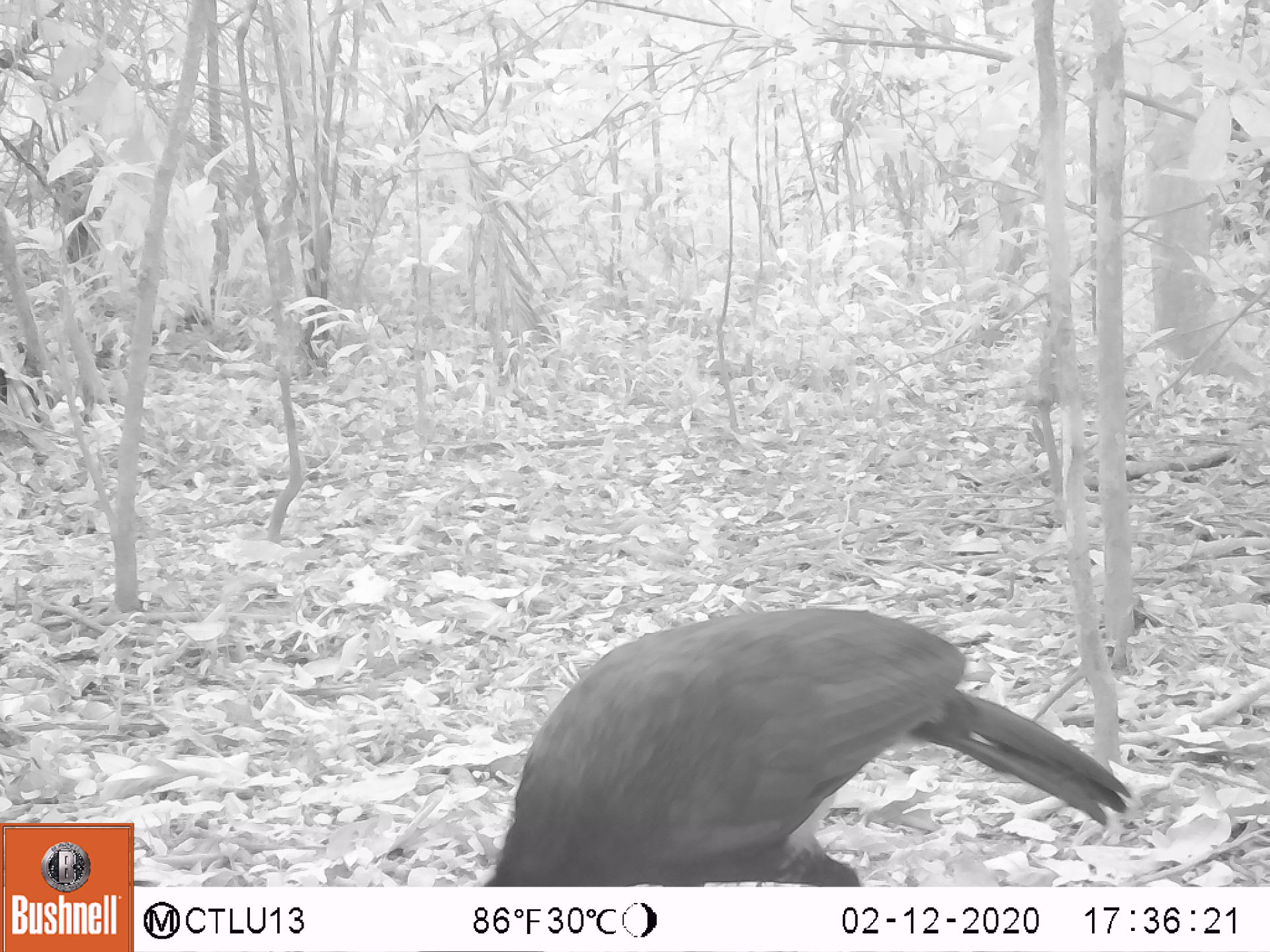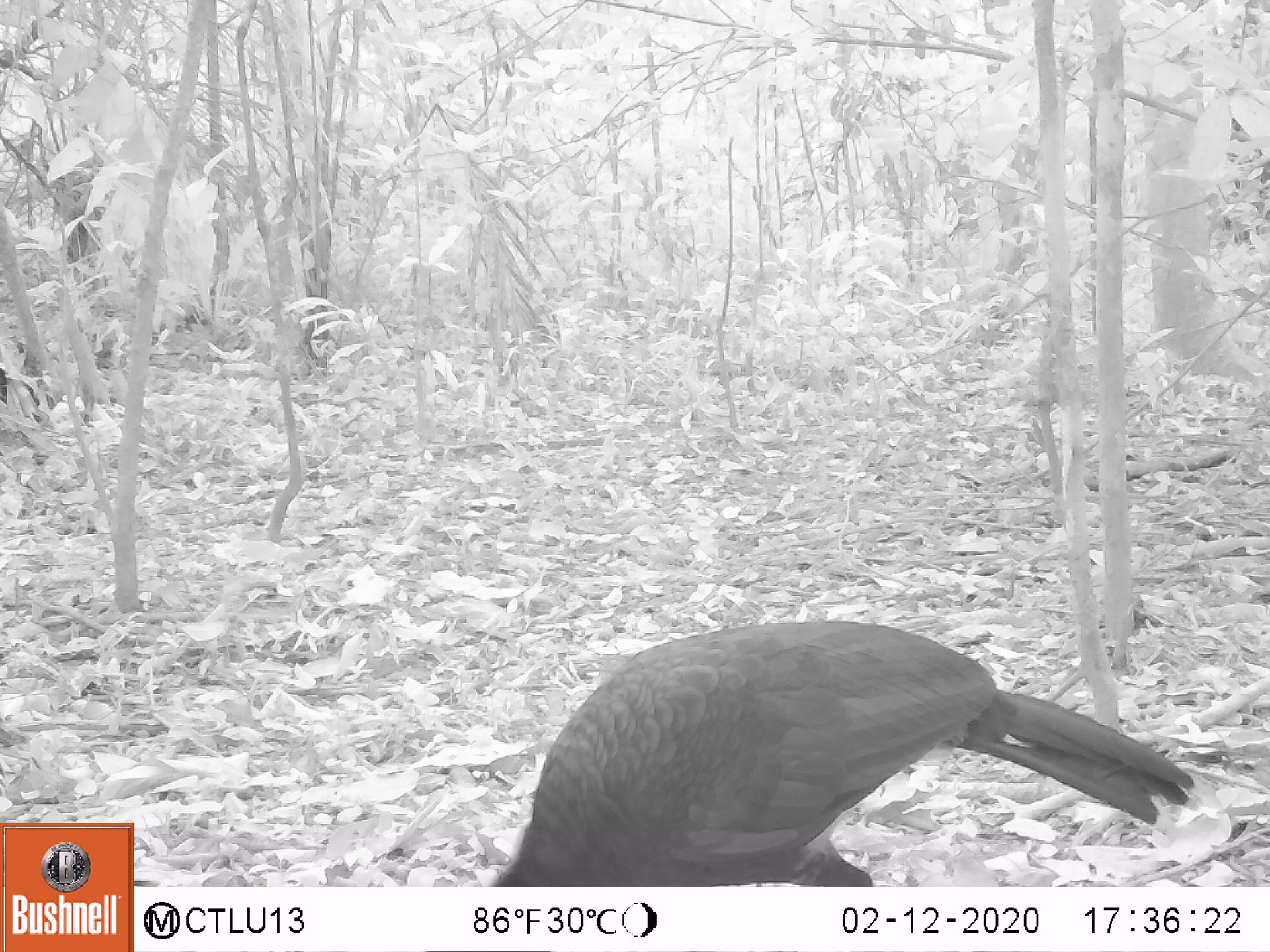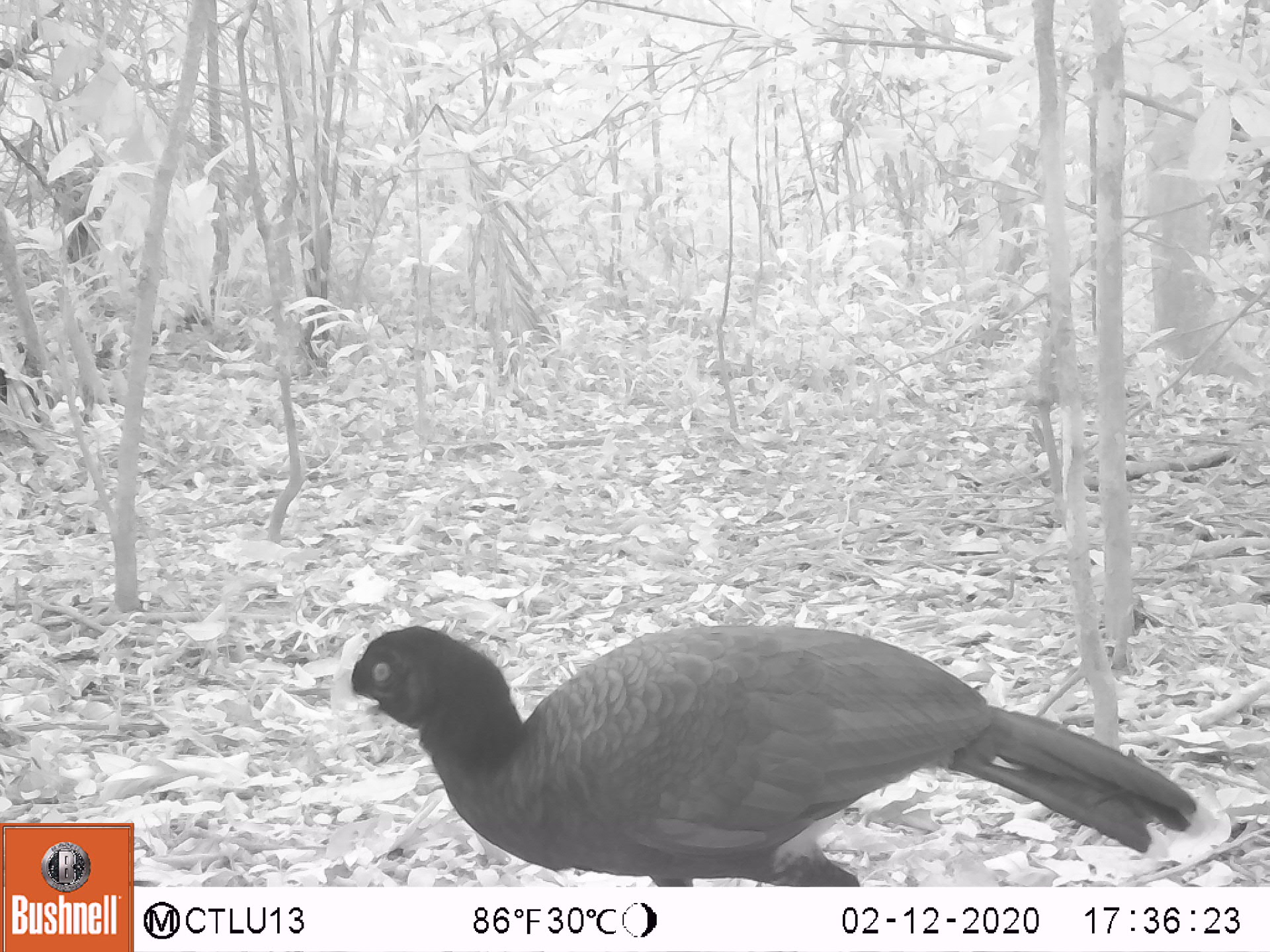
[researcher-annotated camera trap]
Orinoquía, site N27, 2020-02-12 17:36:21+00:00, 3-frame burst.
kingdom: Animalia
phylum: Chordata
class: Aves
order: Galliformes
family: Cracidae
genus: Mitu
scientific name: Mitu salvini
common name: salvin's currasow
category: salvins curassow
Salvins curassow (salvin's currasow) (Mitu salvini).